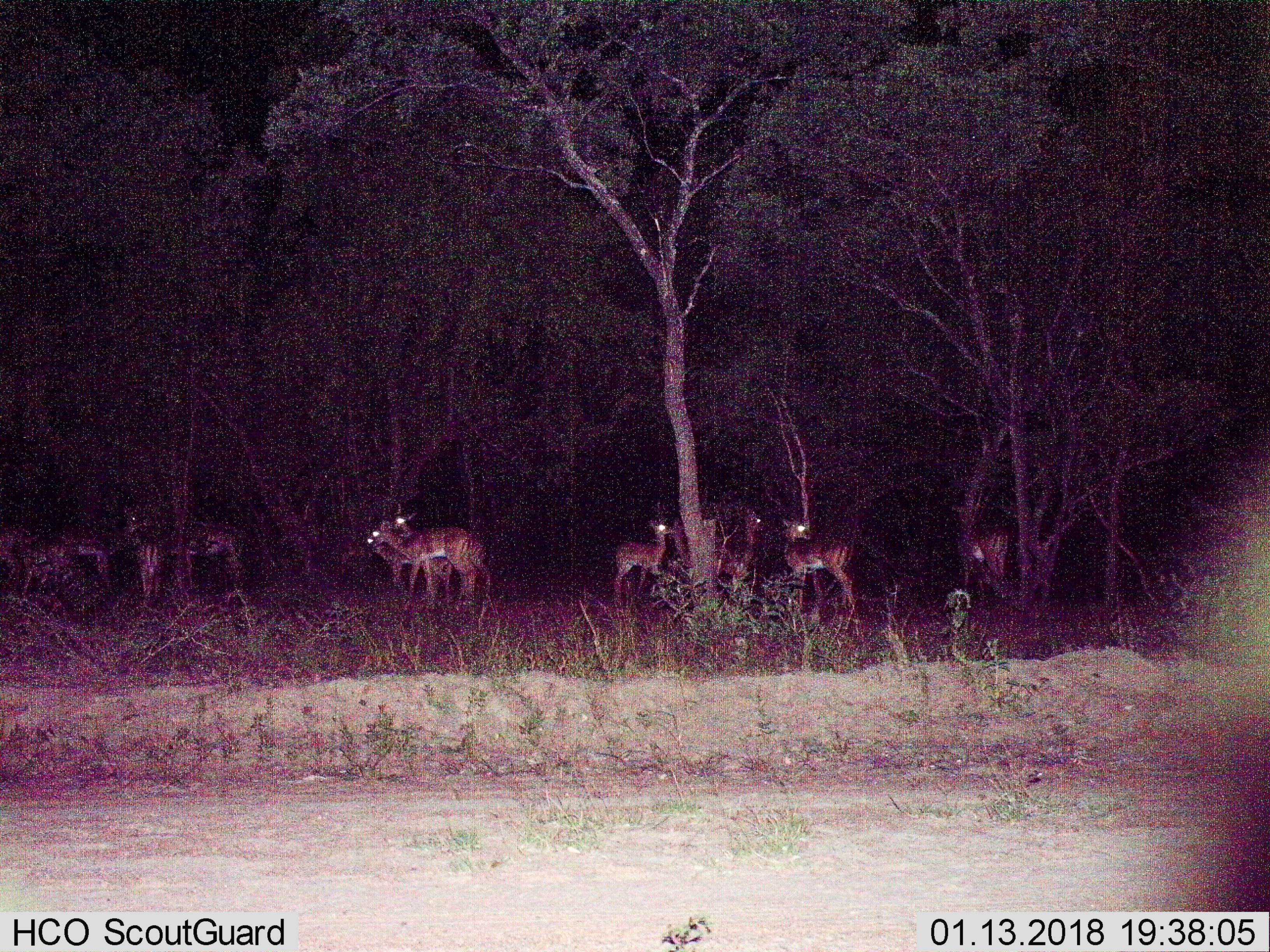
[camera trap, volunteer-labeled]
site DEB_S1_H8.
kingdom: Animalia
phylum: Chordata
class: Mammalia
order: Artiodactyla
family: Bovidae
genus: Aepyceros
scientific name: Aepyceros melampus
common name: impala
Impala (Aepyceros melampus), count 11-50. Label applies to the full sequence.